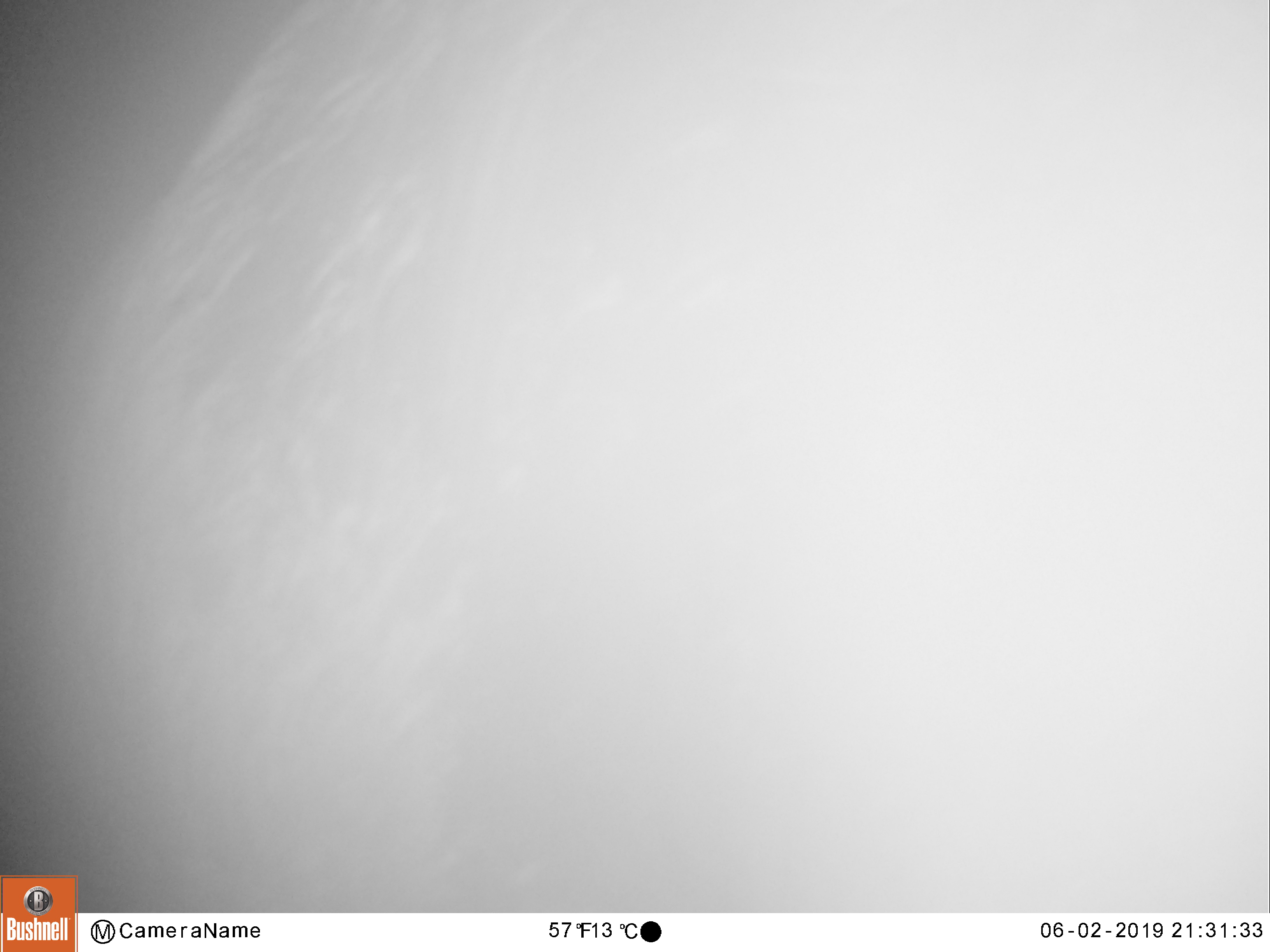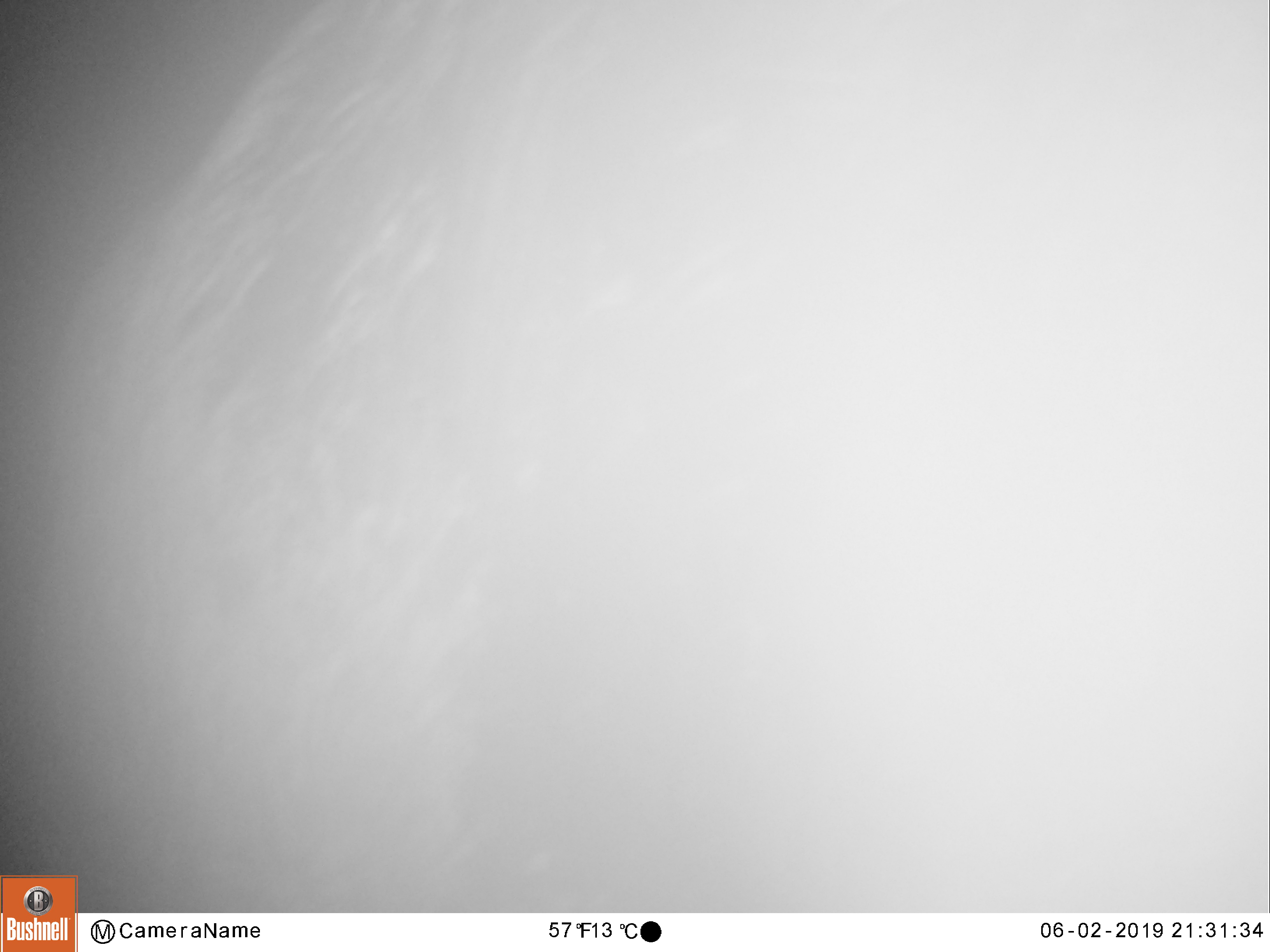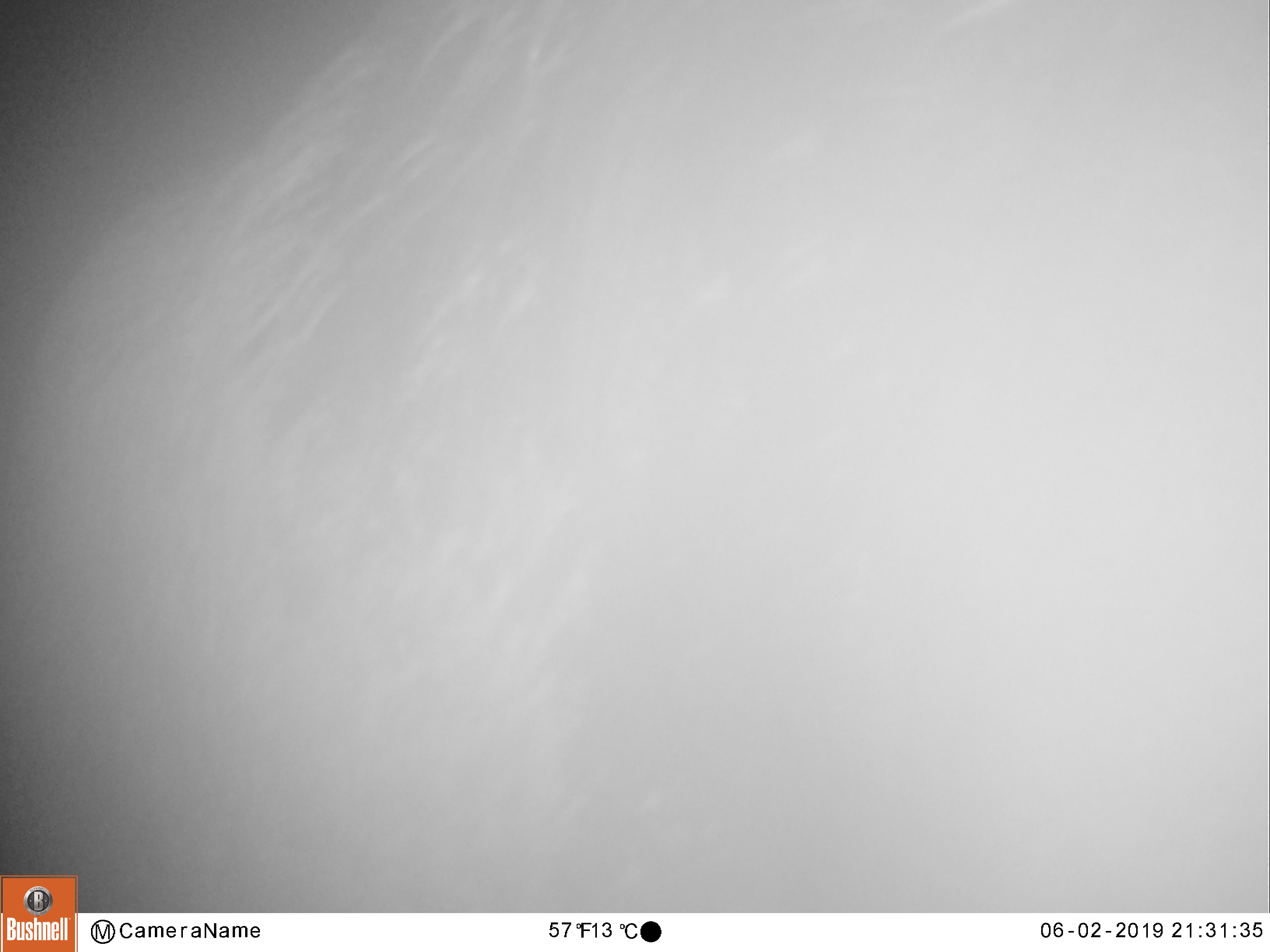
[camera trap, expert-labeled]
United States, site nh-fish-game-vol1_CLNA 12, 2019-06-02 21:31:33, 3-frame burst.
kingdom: Animalia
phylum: Chordata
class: Mammalia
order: Artiodactyla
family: Cervidae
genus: Alces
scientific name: Alces alces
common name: moose